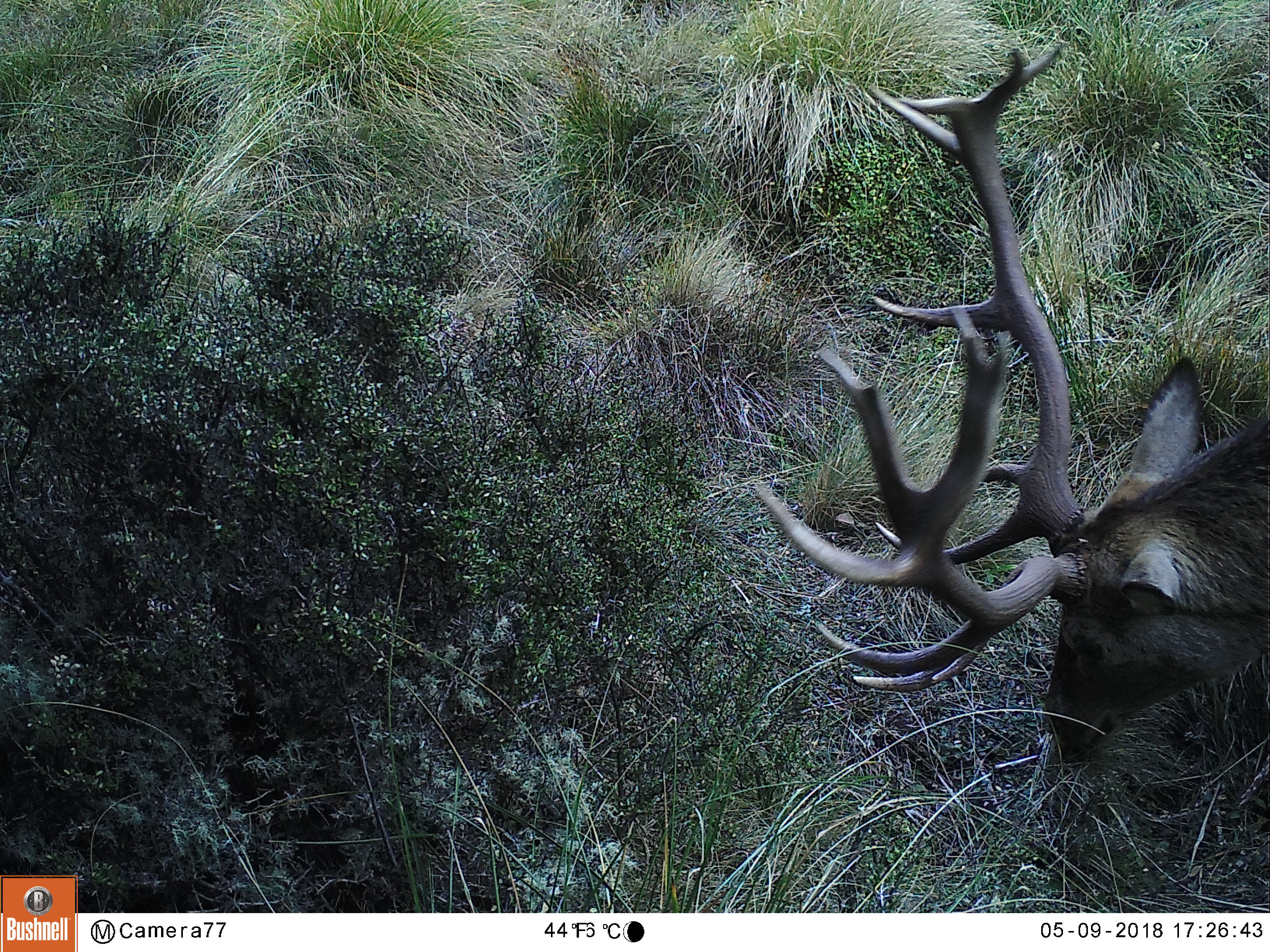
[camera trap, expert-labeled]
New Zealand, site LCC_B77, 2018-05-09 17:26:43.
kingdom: Animalia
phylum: Chordata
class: Mammalia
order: Artiodactyla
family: Cervidae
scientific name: Cervidae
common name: deer